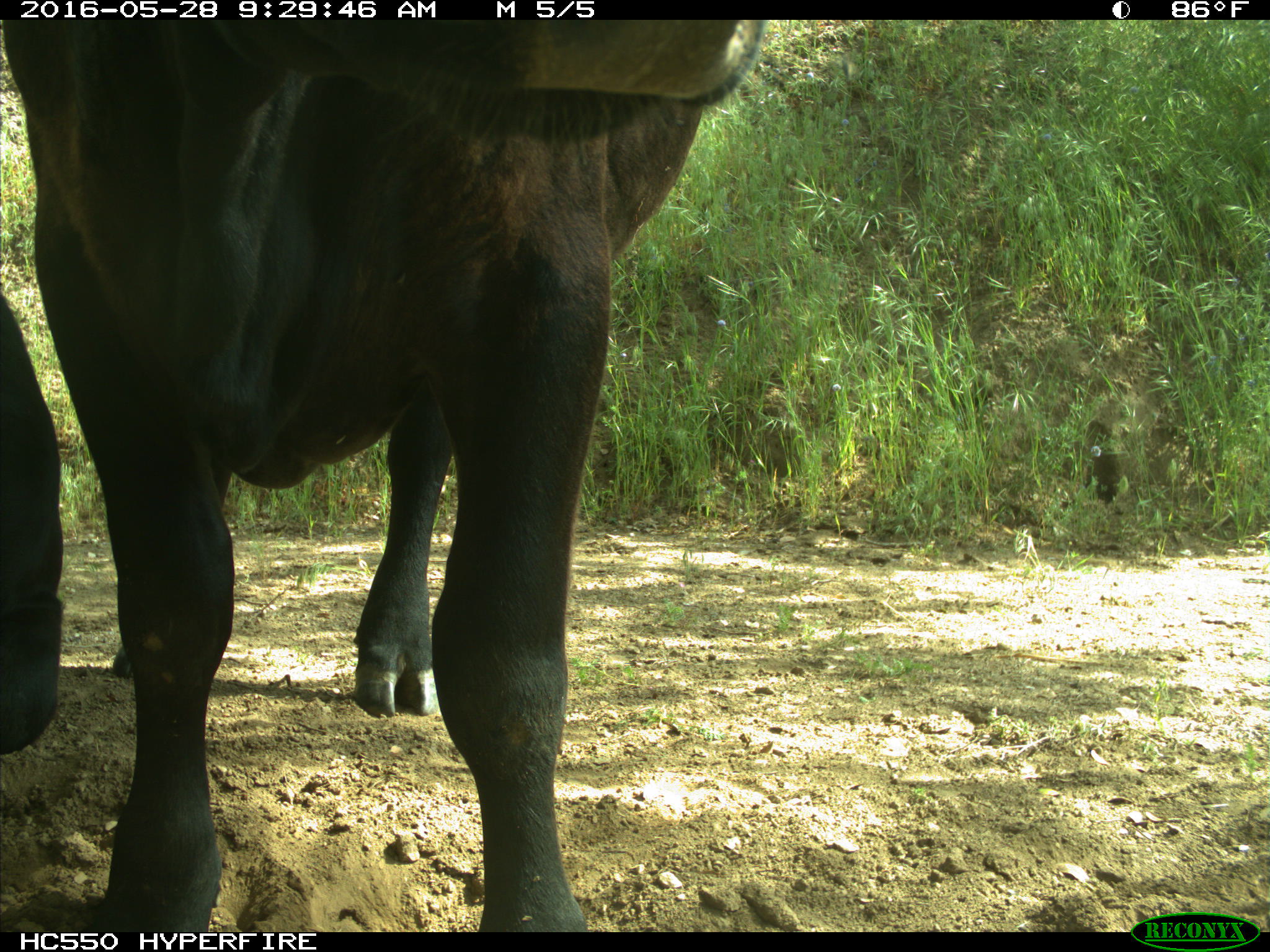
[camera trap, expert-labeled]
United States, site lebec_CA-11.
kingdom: Animalia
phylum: Chordata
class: Mammalia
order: Artiodactyla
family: Bovidae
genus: Bos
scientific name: Bos taurus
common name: domestic cow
Bos taurus (domestic cow).